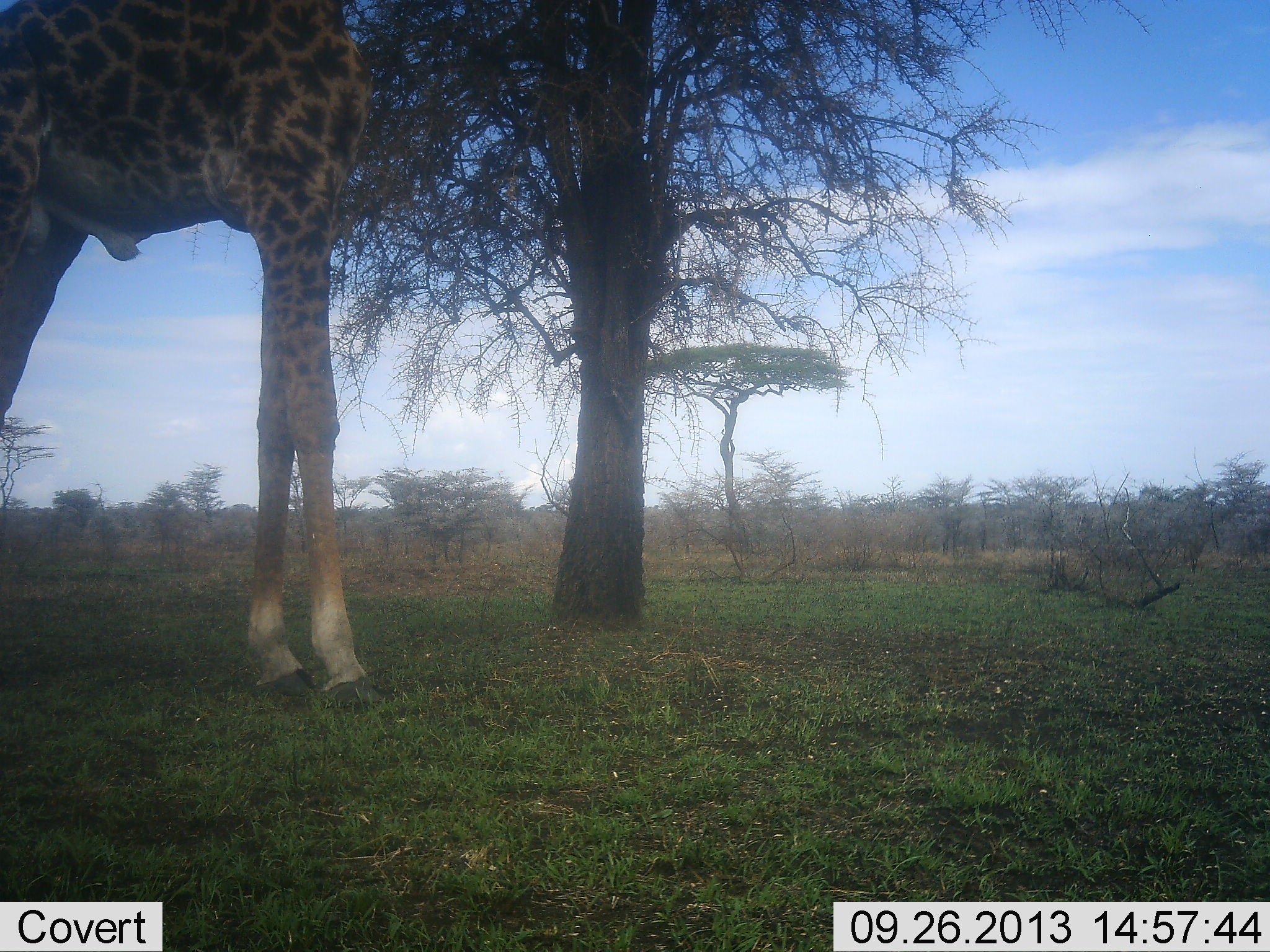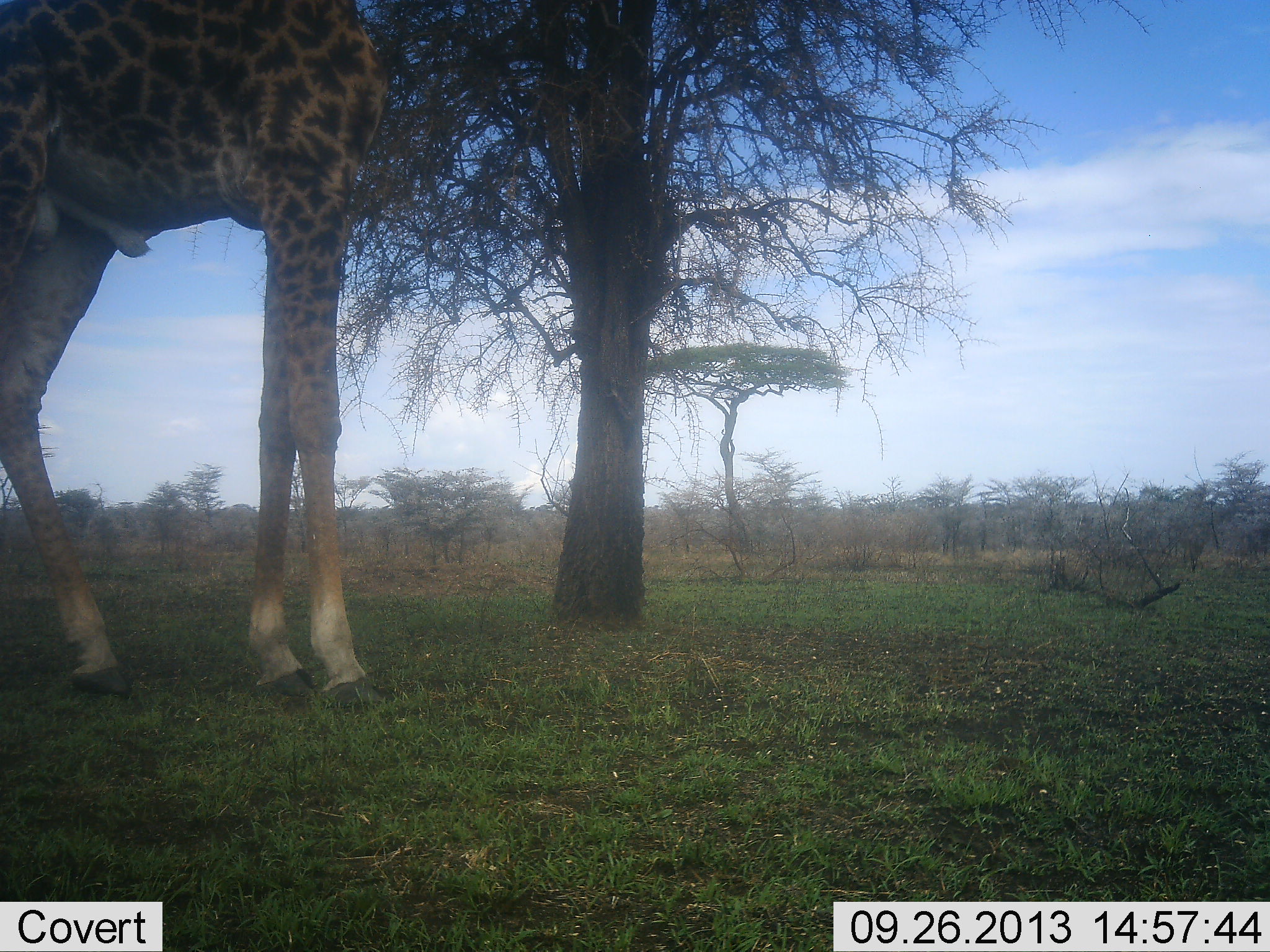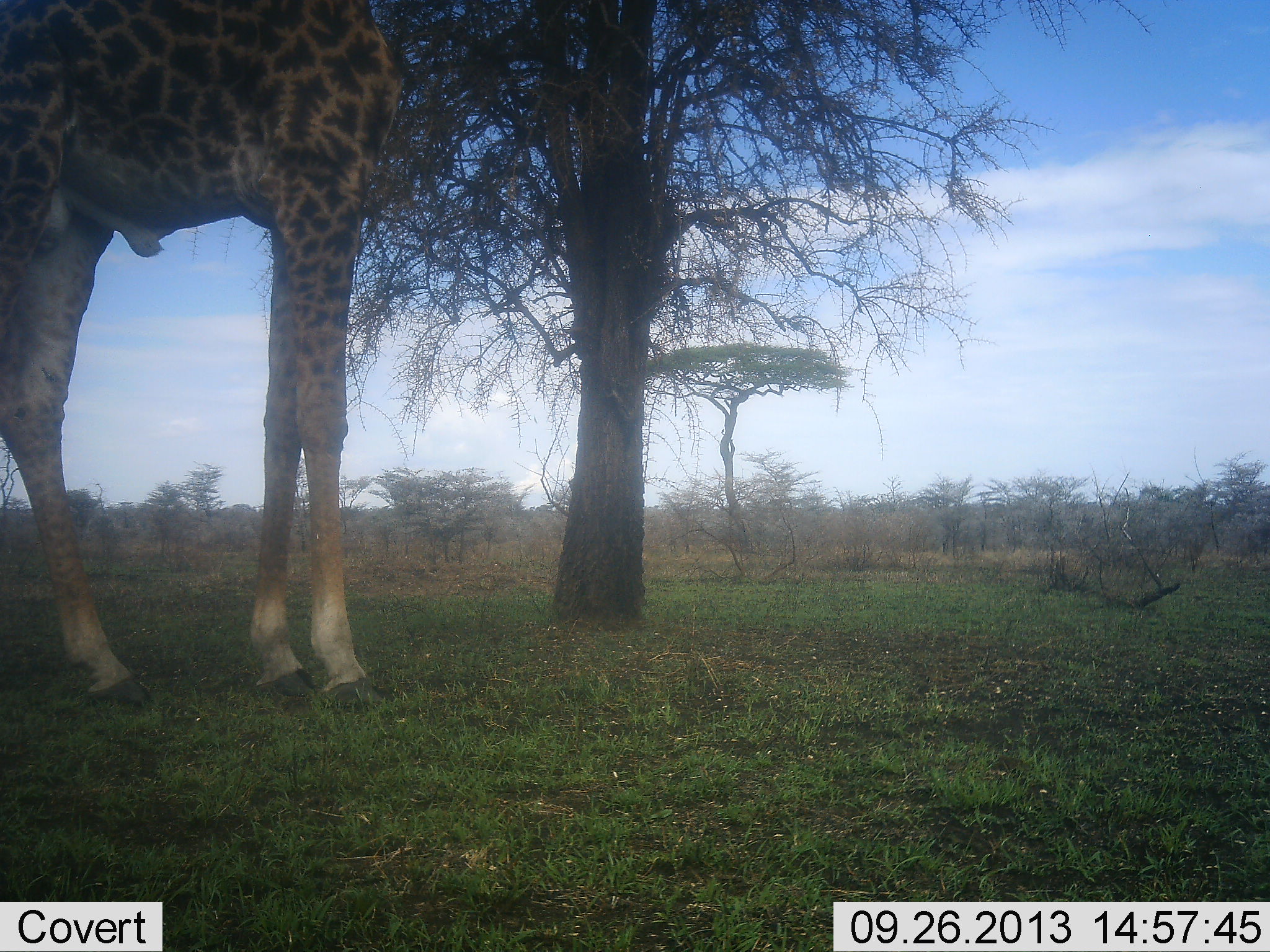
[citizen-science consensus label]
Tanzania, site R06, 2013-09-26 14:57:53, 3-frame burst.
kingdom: Animalia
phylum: Chordata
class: Mammalia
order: Artiodactyla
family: Giraffidae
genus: Giraffa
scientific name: Giraffa camelopardalis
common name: giraffe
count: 1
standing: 65%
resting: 0%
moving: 23%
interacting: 0%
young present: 0%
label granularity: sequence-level